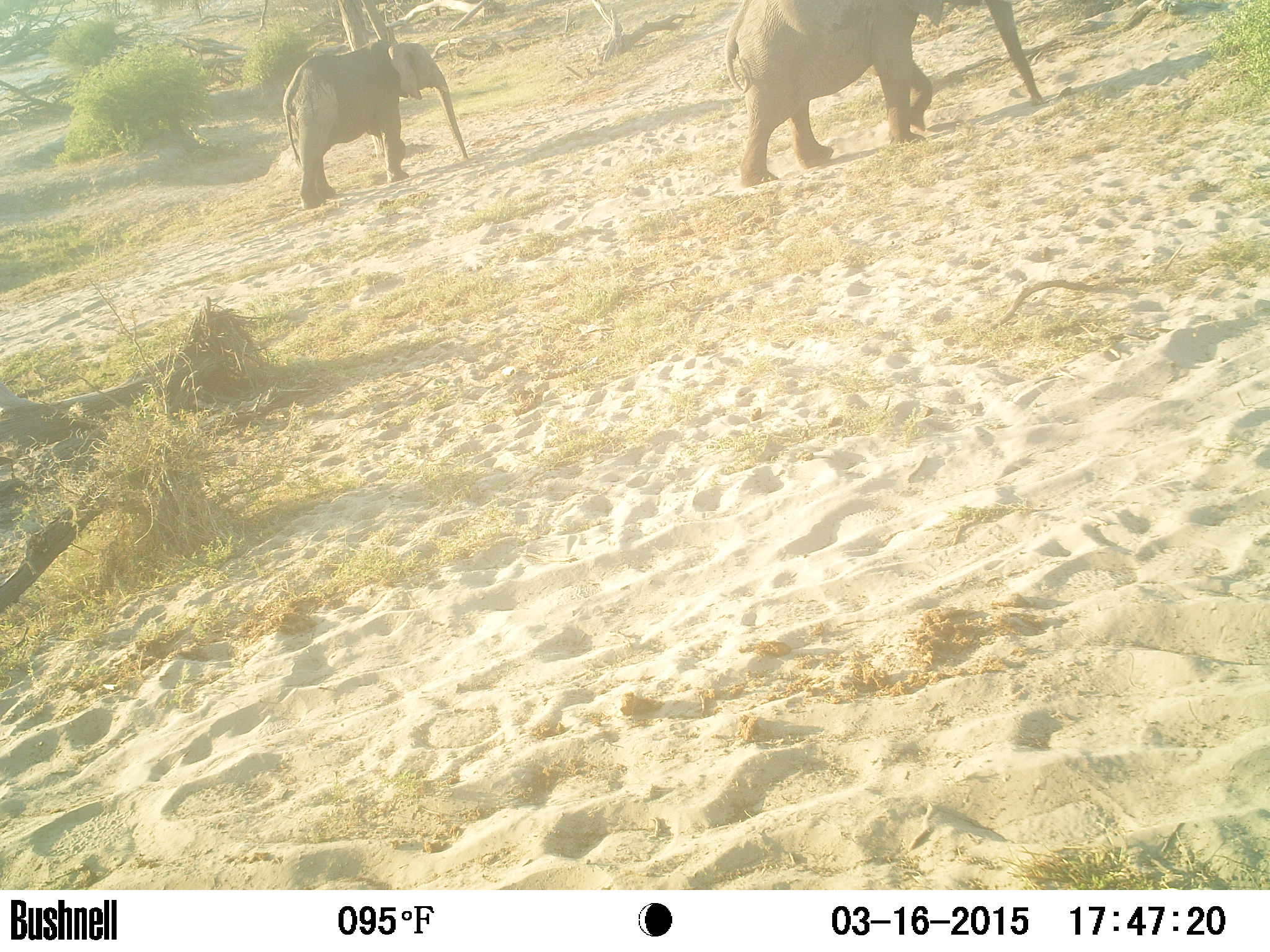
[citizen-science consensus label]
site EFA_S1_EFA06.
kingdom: Animalia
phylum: Chordata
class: Mammalia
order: Proboscidea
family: Elephantidae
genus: Loxodonta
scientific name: Loxodonta africana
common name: african bush elephant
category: elephant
Elephant (african bush elephant) (Loxodonta africana), count 2. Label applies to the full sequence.